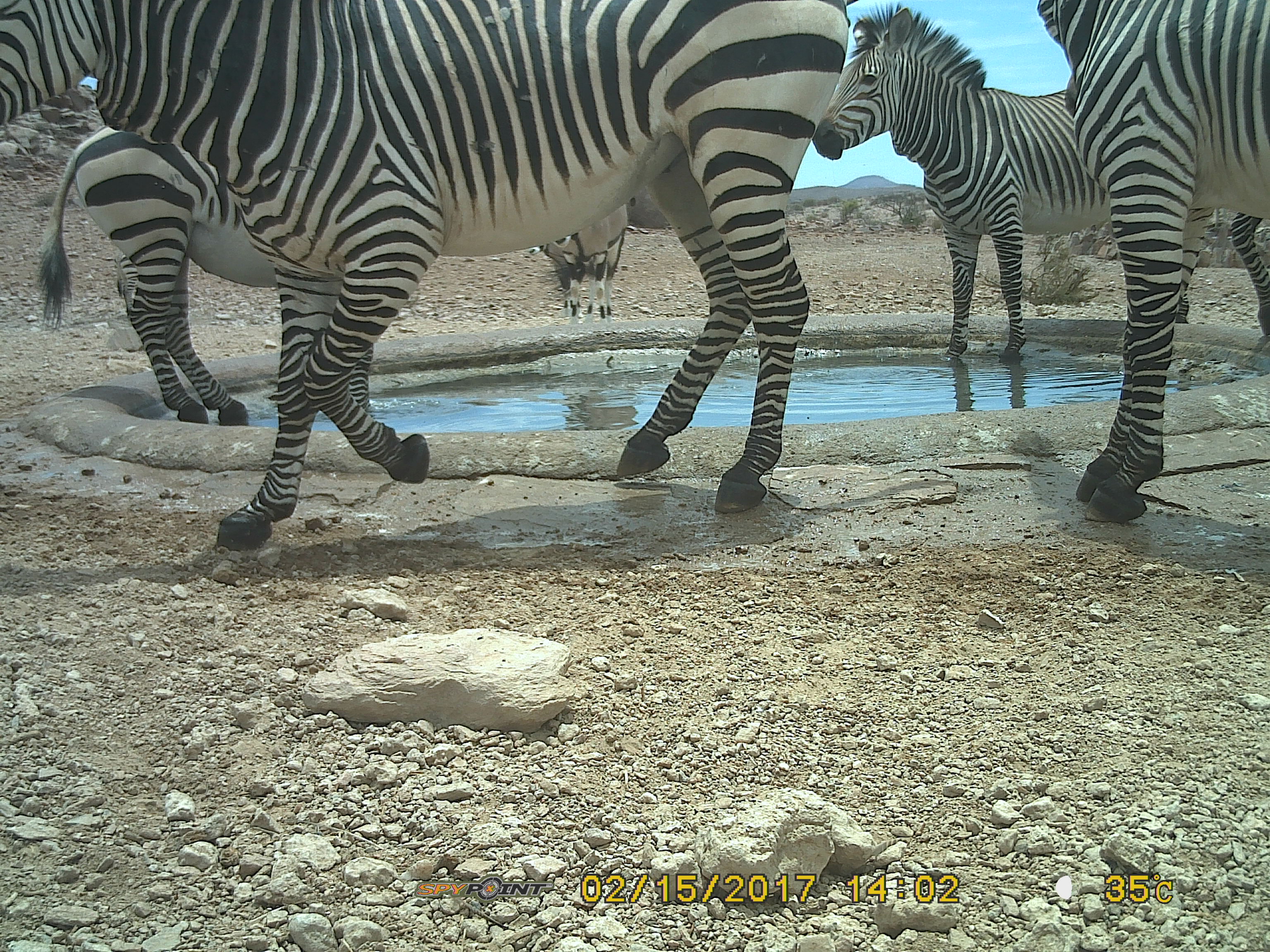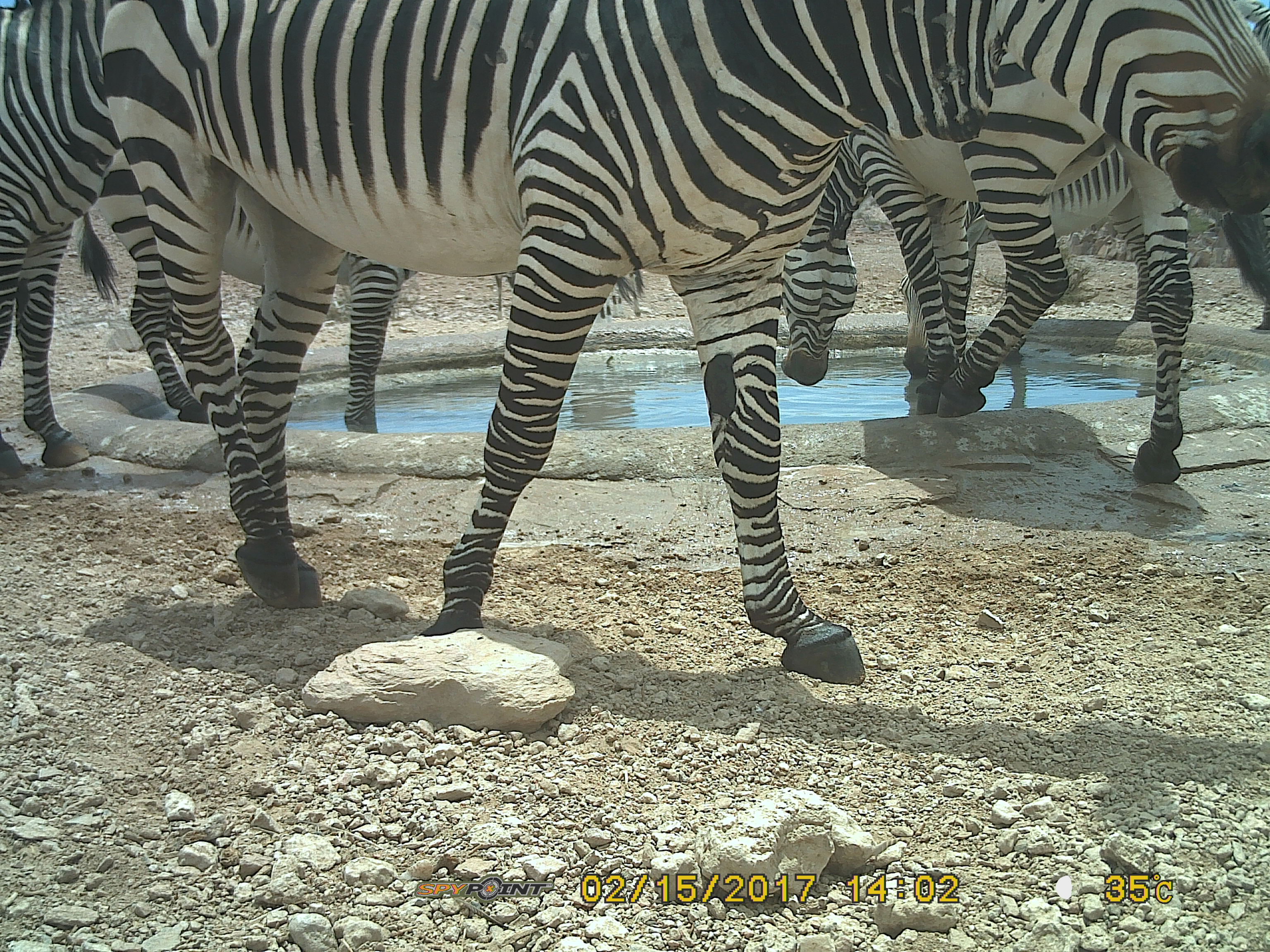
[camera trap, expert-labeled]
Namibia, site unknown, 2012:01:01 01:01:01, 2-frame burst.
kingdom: Animalia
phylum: Chordata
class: Mammalia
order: Perissodactyla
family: Equidae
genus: Equus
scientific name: Equus zebra hartmannae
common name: hartmann's mountain zebra